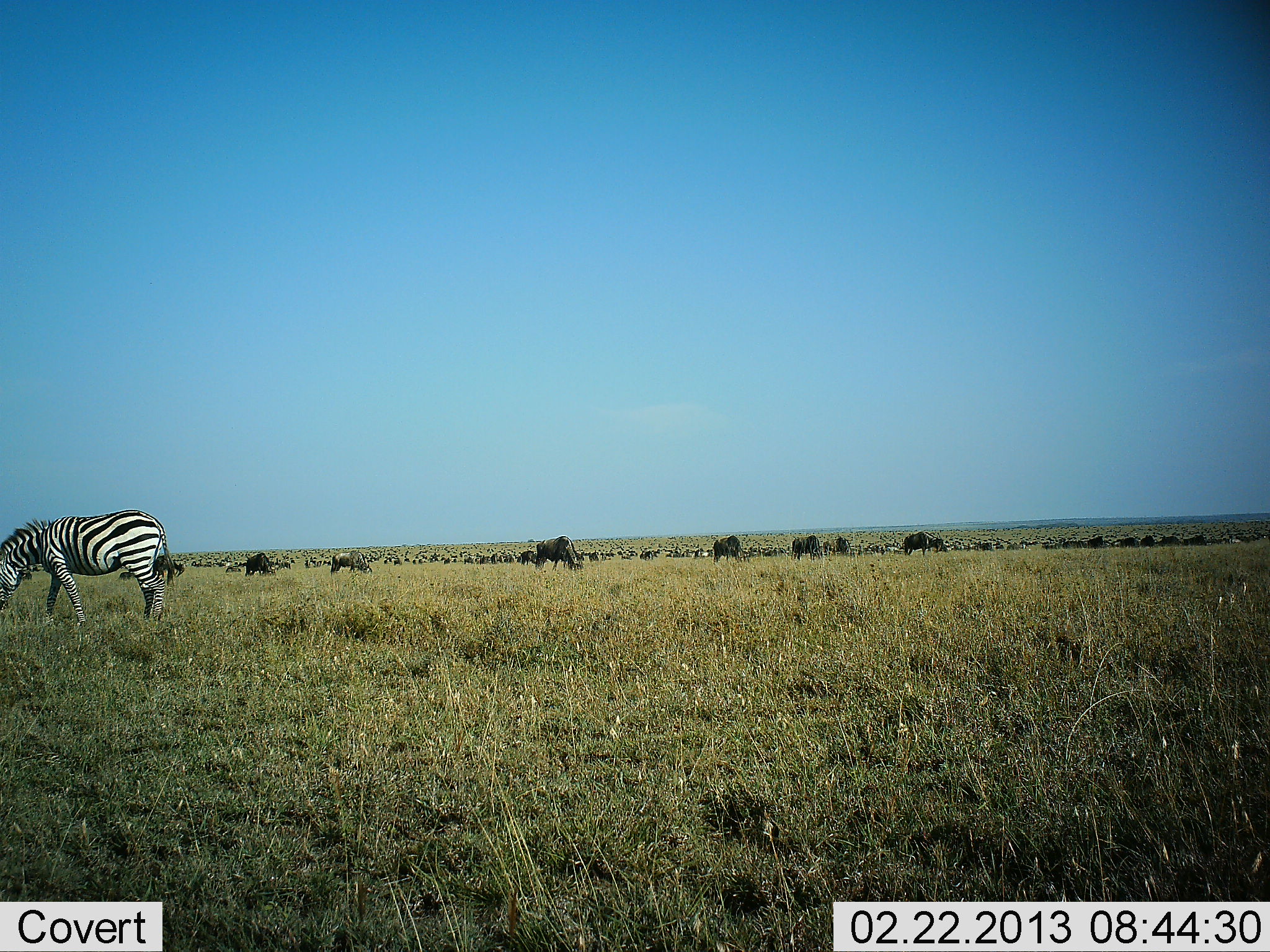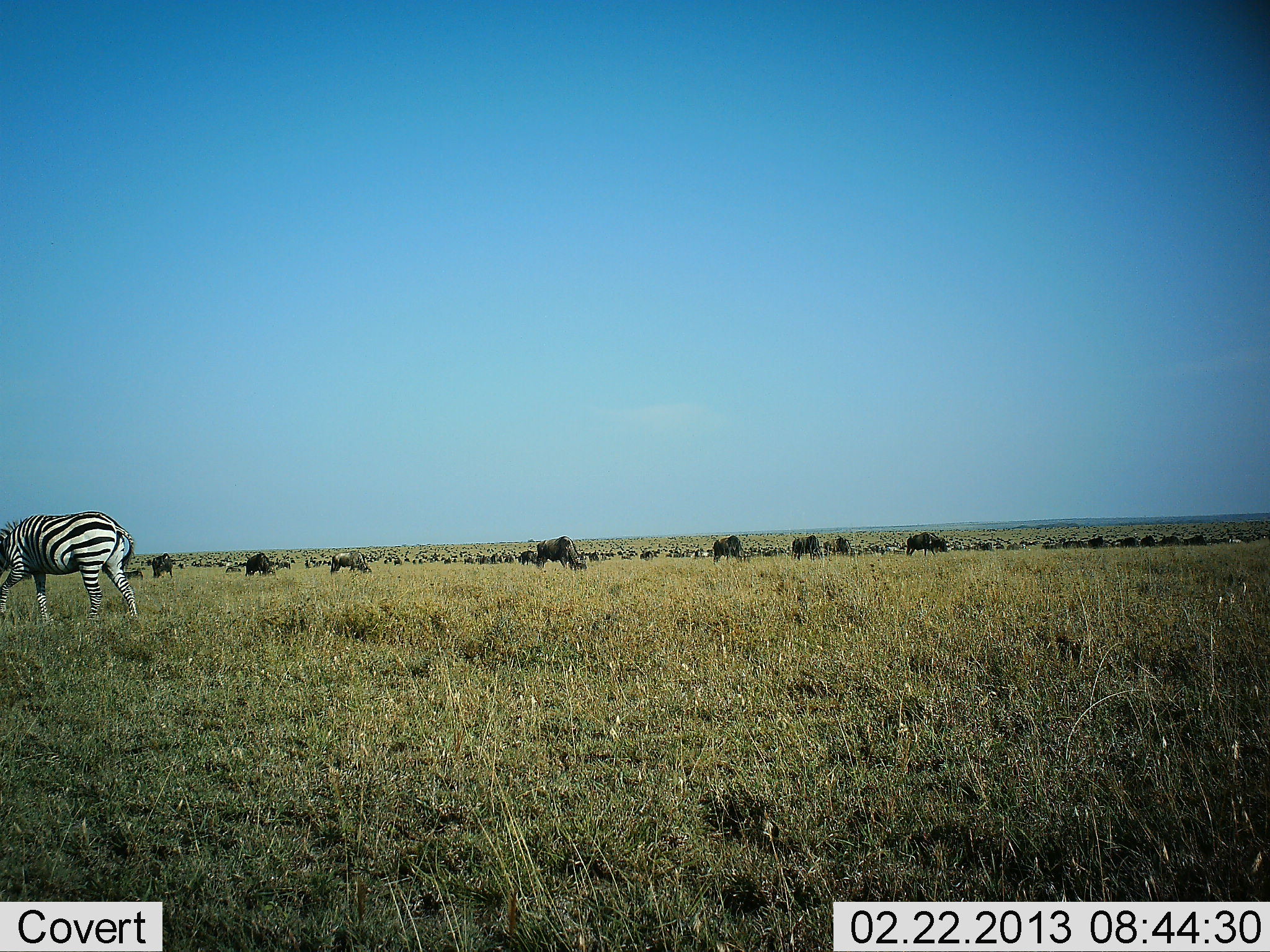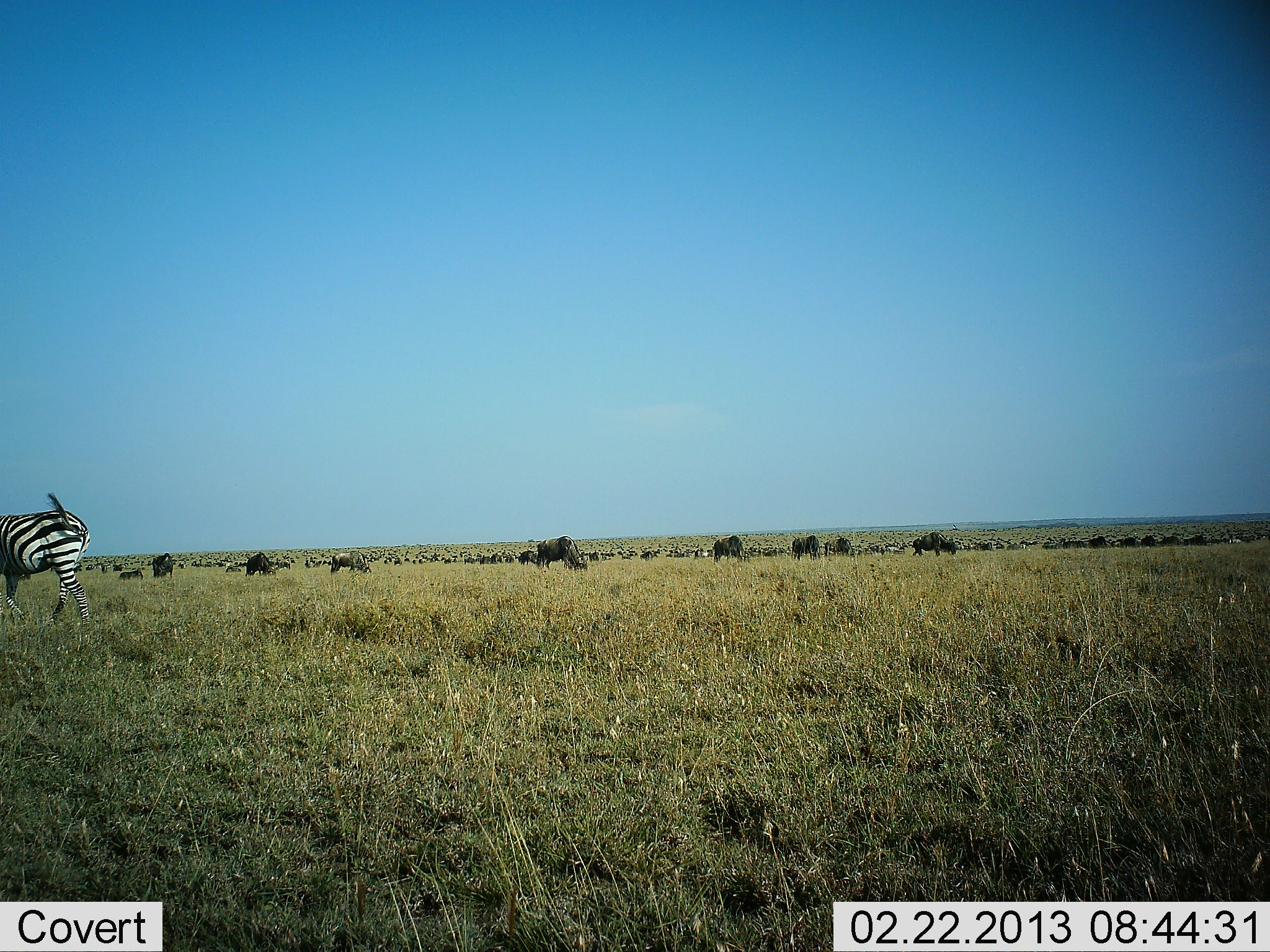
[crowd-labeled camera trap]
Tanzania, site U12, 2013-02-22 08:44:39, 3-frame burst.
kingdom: Animalia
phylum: Chordata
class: Mammalia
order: Artiodactyla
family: Bovidae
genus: Connochaetes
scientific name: Connochaetes taurinus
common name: blue wildebeest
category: wildebeest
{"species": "wildebeest (blue wildebeest) (Connochaetes taurinus)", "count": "11-50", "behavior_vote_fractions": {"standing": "39%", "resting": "6%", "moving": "17%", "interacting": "0%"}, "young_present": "0%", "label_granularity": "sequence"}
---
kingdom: Animalia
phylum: Chordata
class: Mammalia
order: Perissodactyla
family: Equidae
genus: Equus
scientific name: Equus quagga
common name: plains zebra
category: zebra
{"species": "zebra (plains zebra) (Equus quagga)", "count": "1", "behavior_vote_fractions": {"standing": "16%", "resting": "0%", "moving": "60%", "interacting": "4%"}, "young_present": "0%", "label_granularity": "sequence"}